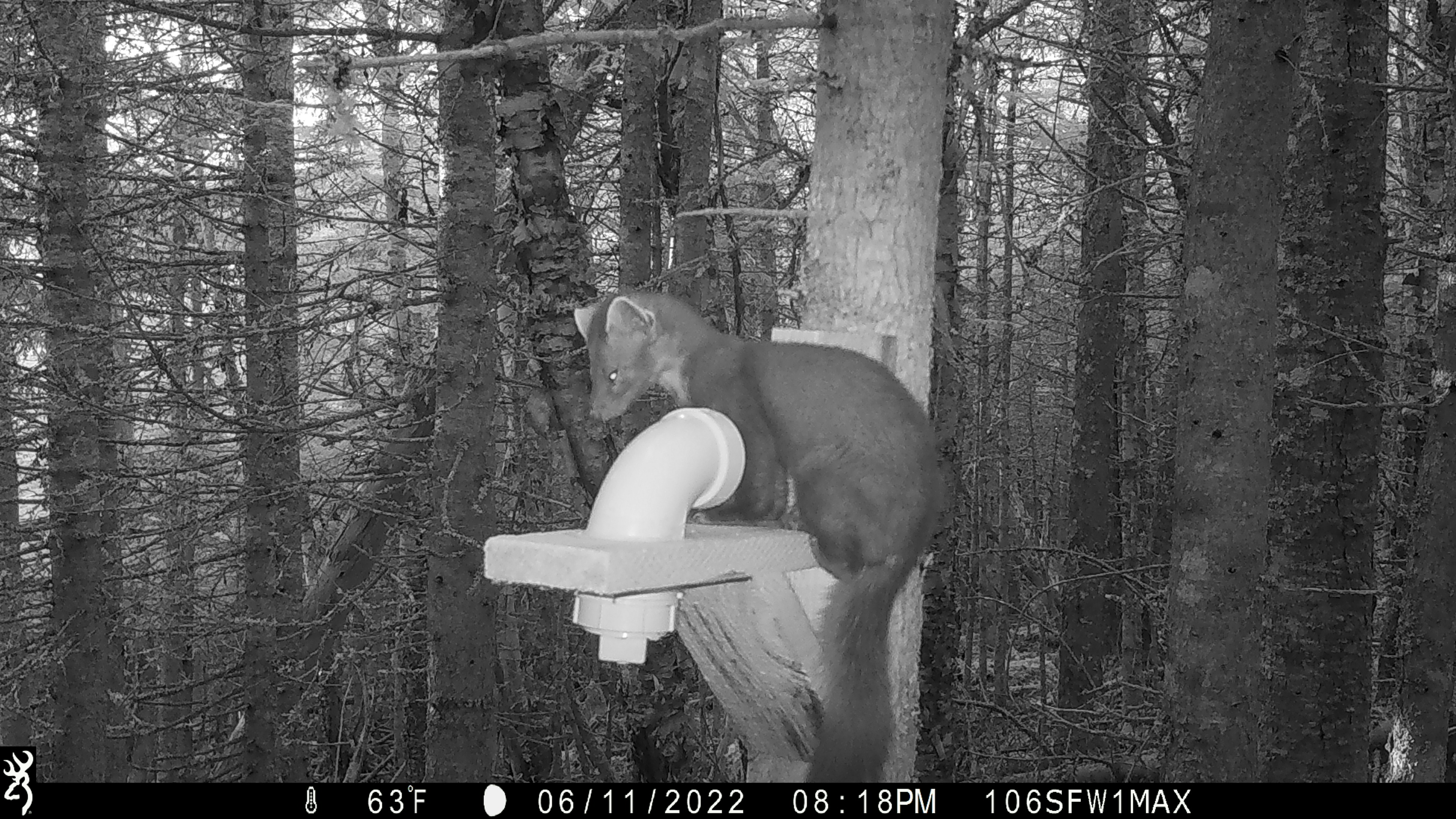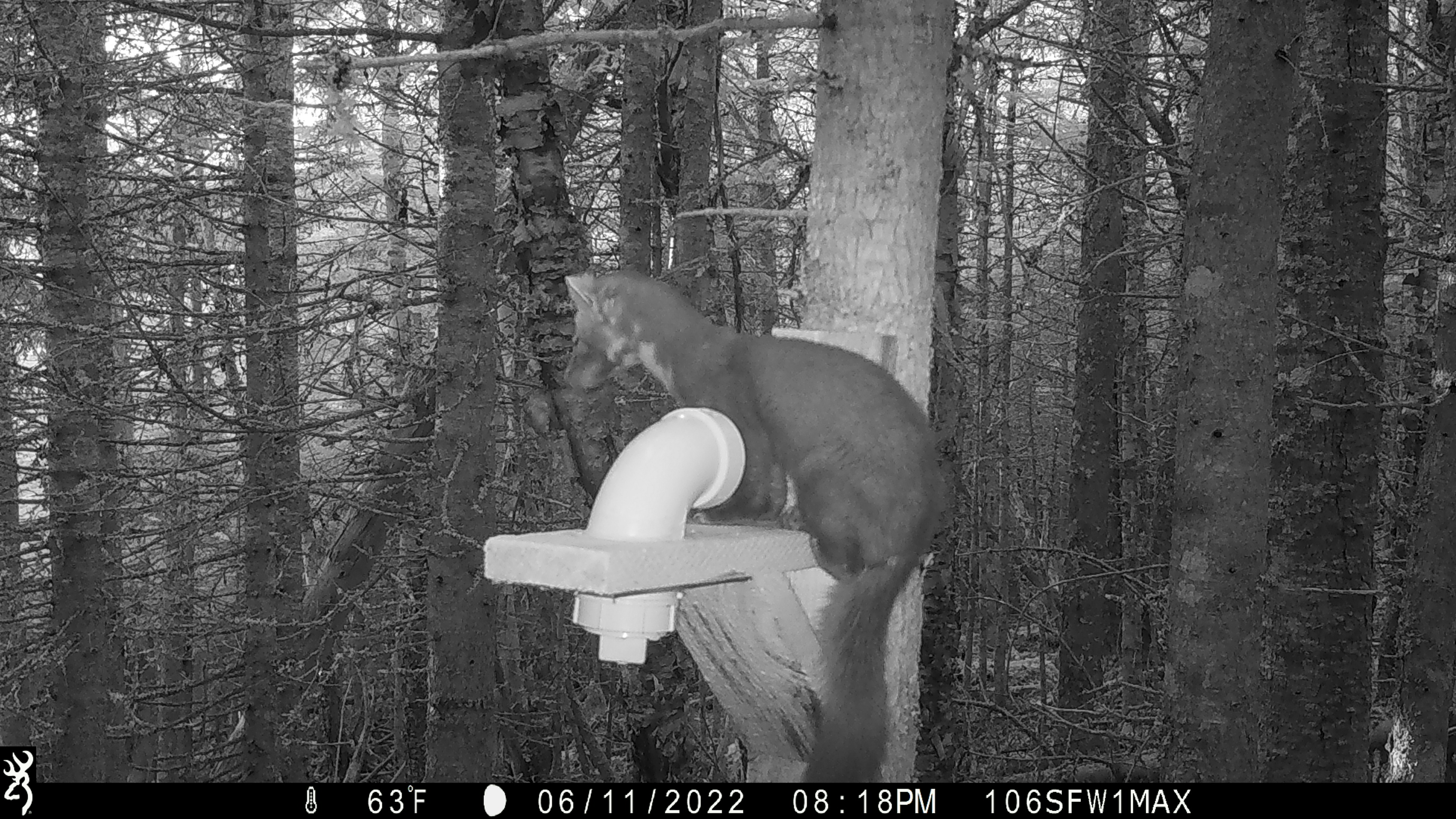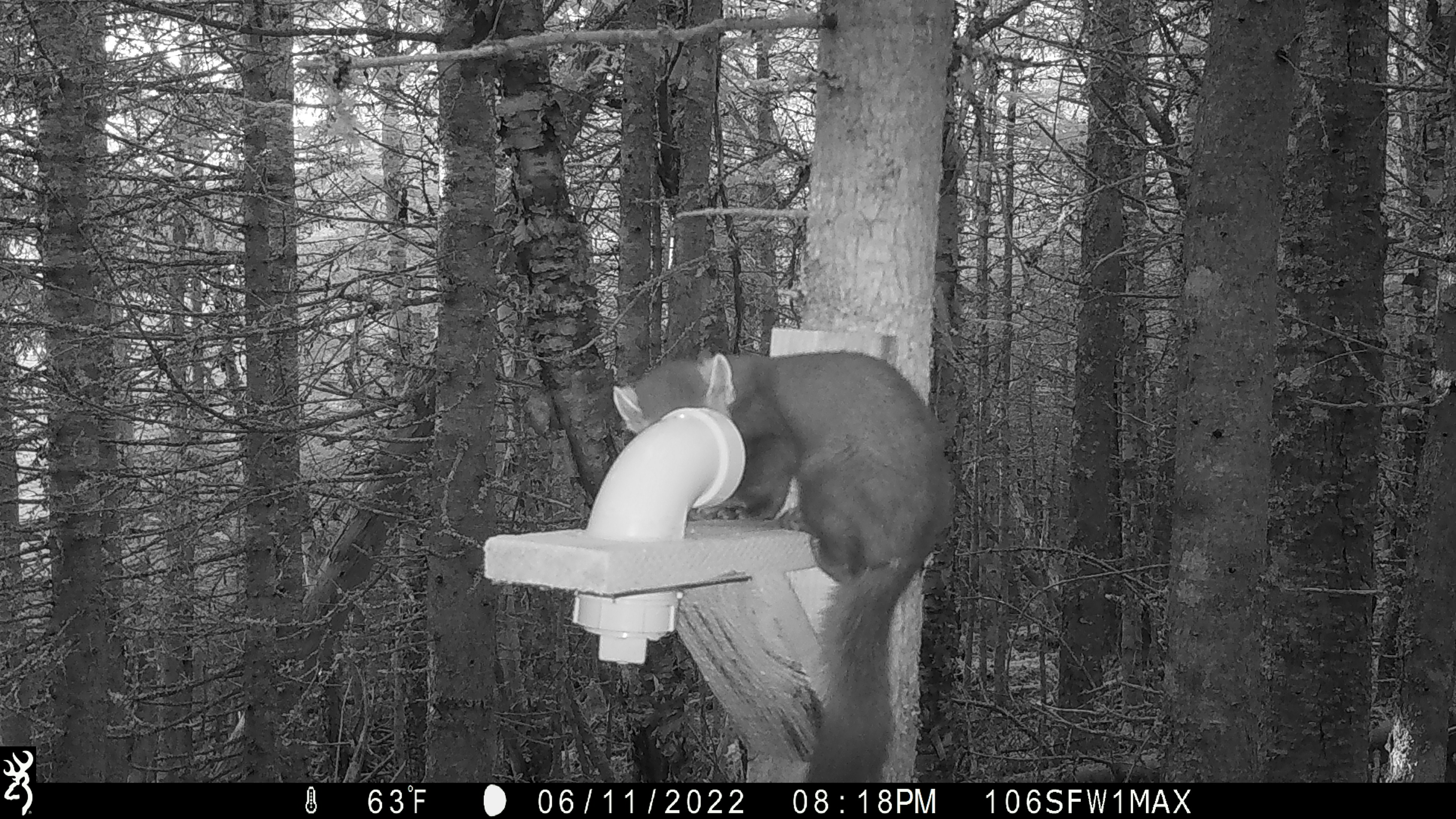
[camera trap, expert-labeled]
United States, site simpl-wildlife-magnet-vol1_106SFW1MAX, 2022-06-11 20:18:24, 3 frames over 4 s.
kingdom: Animalia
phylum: Chordata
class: Mammalia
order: Carnivora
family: Mustelidae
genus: Martes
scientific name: Martes americana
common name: american marten